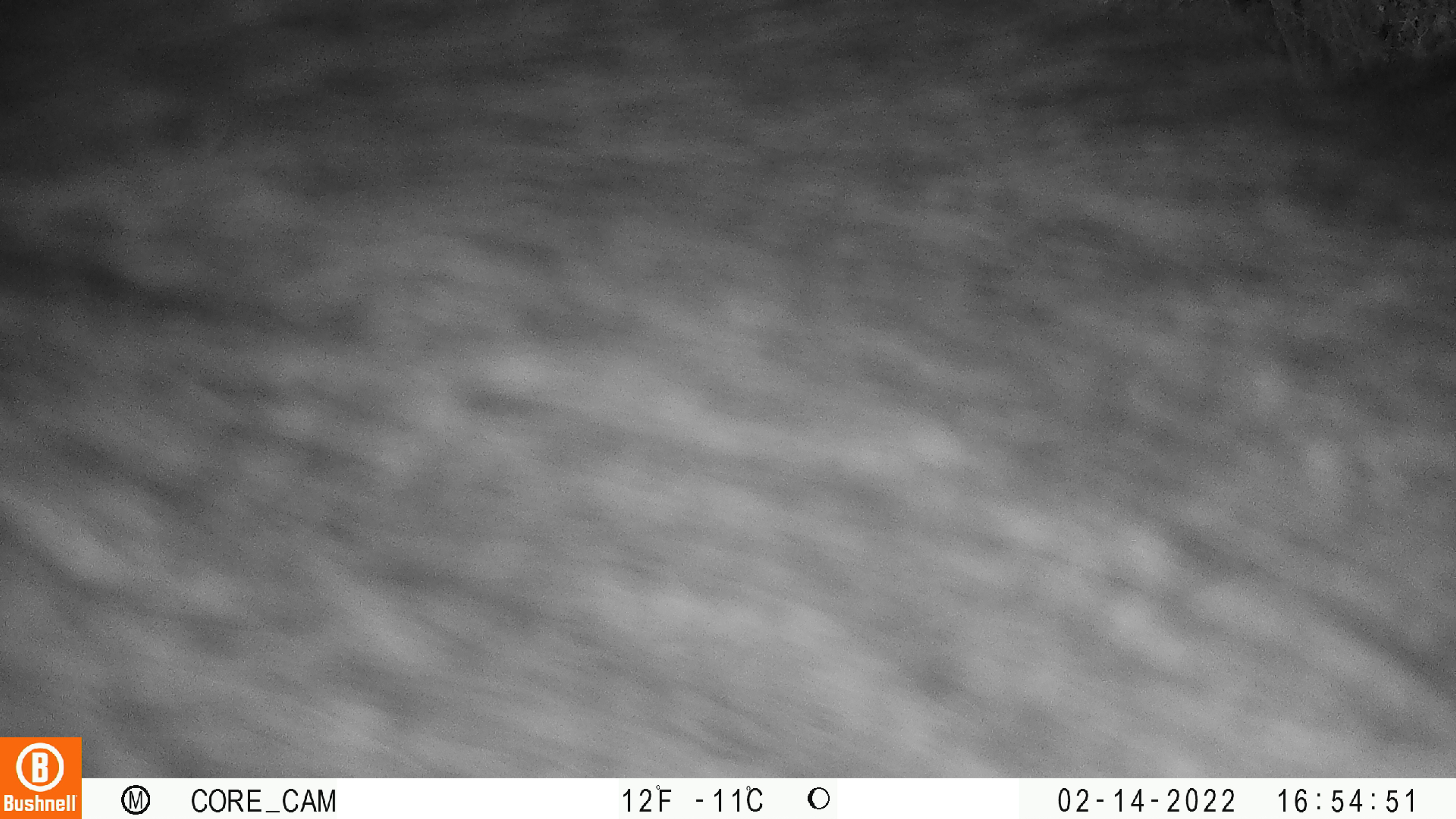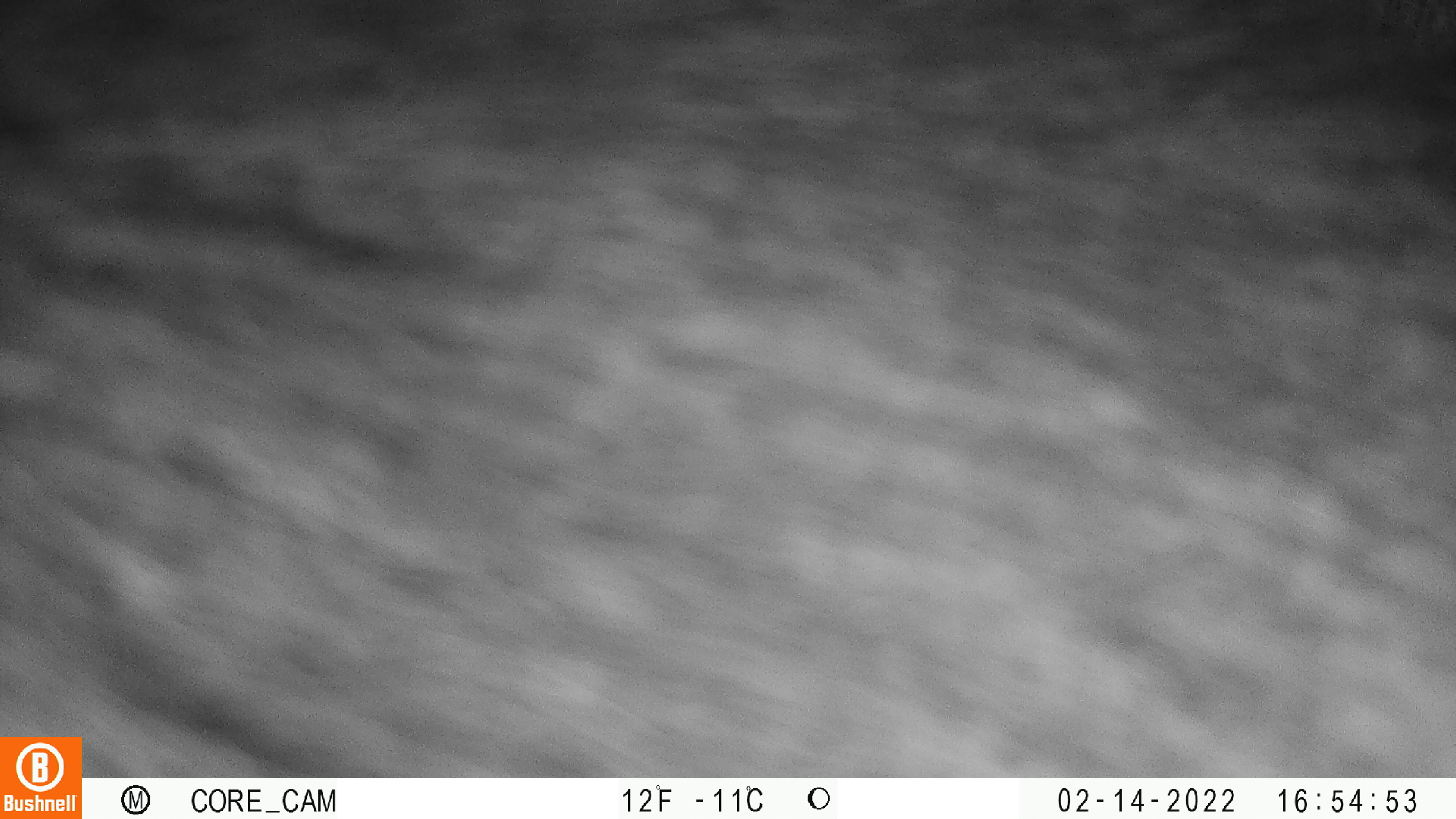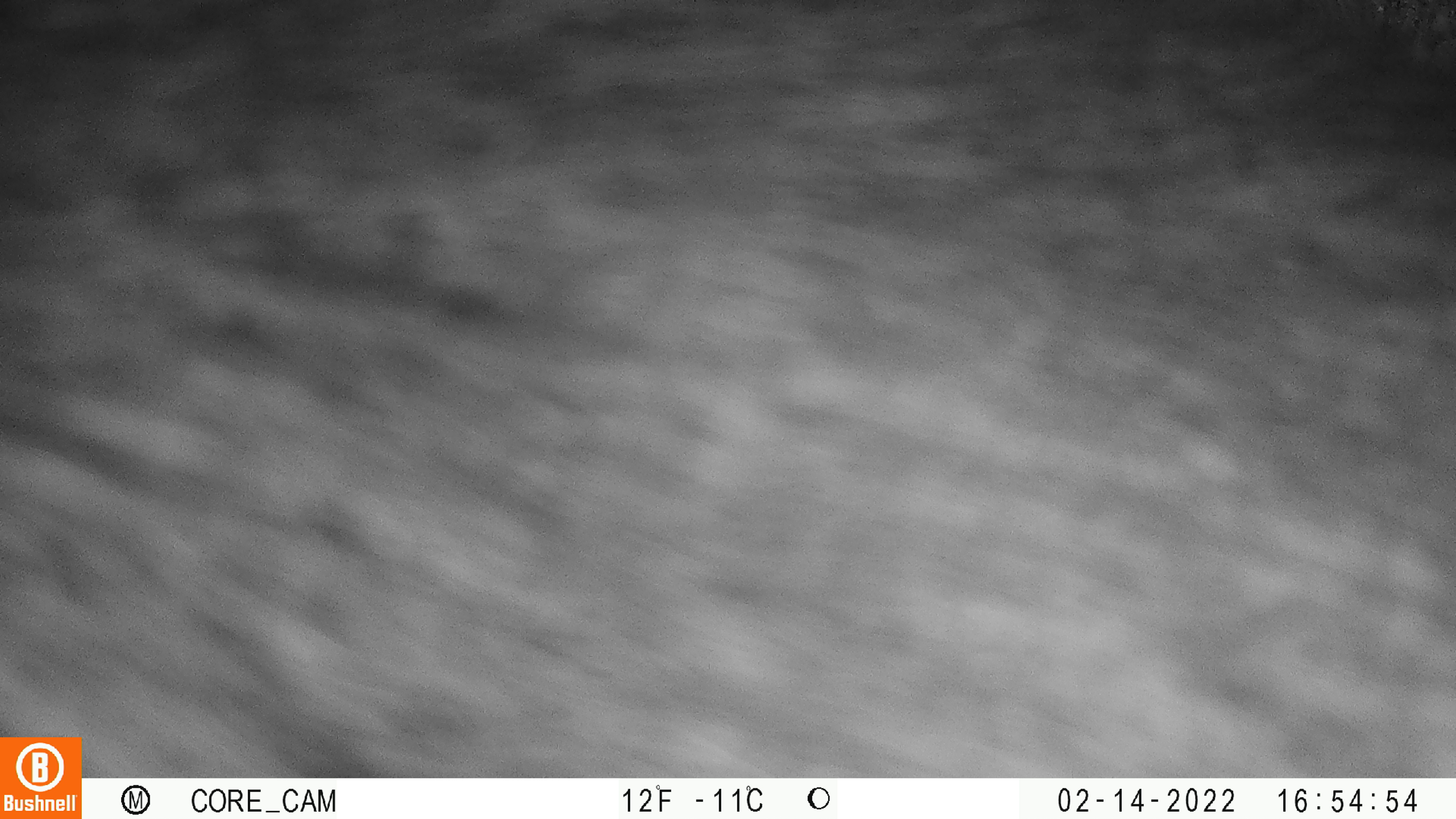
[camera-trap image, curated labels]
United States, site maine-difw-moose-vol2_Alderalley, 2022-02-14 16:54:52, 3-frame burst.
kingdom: Animalia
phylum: Chordata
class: Mammalia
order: Artiodactyla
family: Cervidae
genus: Alces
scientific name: Alces alces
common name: moose